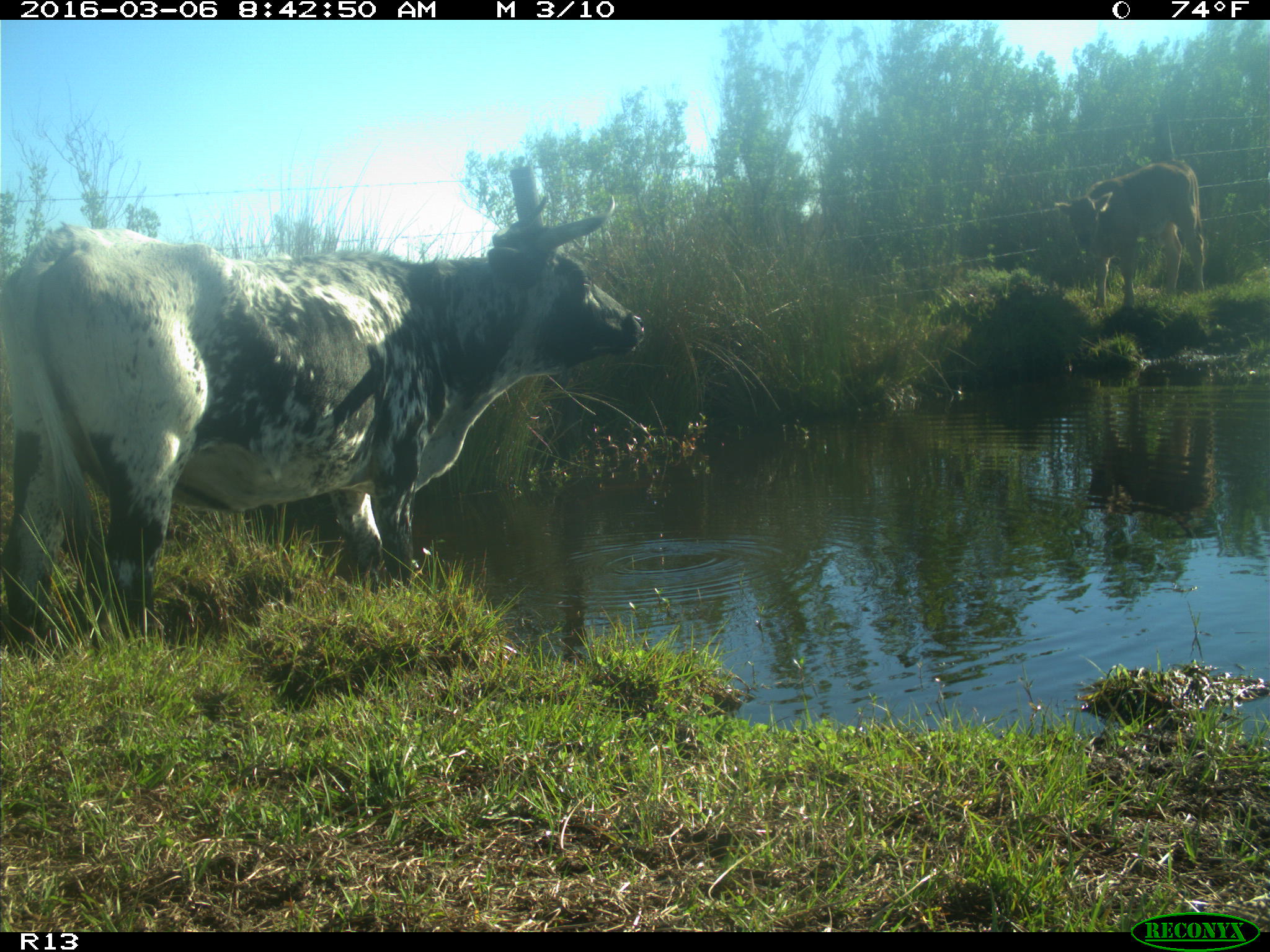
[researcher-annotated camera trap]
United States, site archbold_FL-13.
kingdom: Animalia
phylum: Chordata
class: Mammalia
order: Artiodactyla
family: Bovidae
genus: Bos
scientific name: Bos taurus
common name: domestic cow